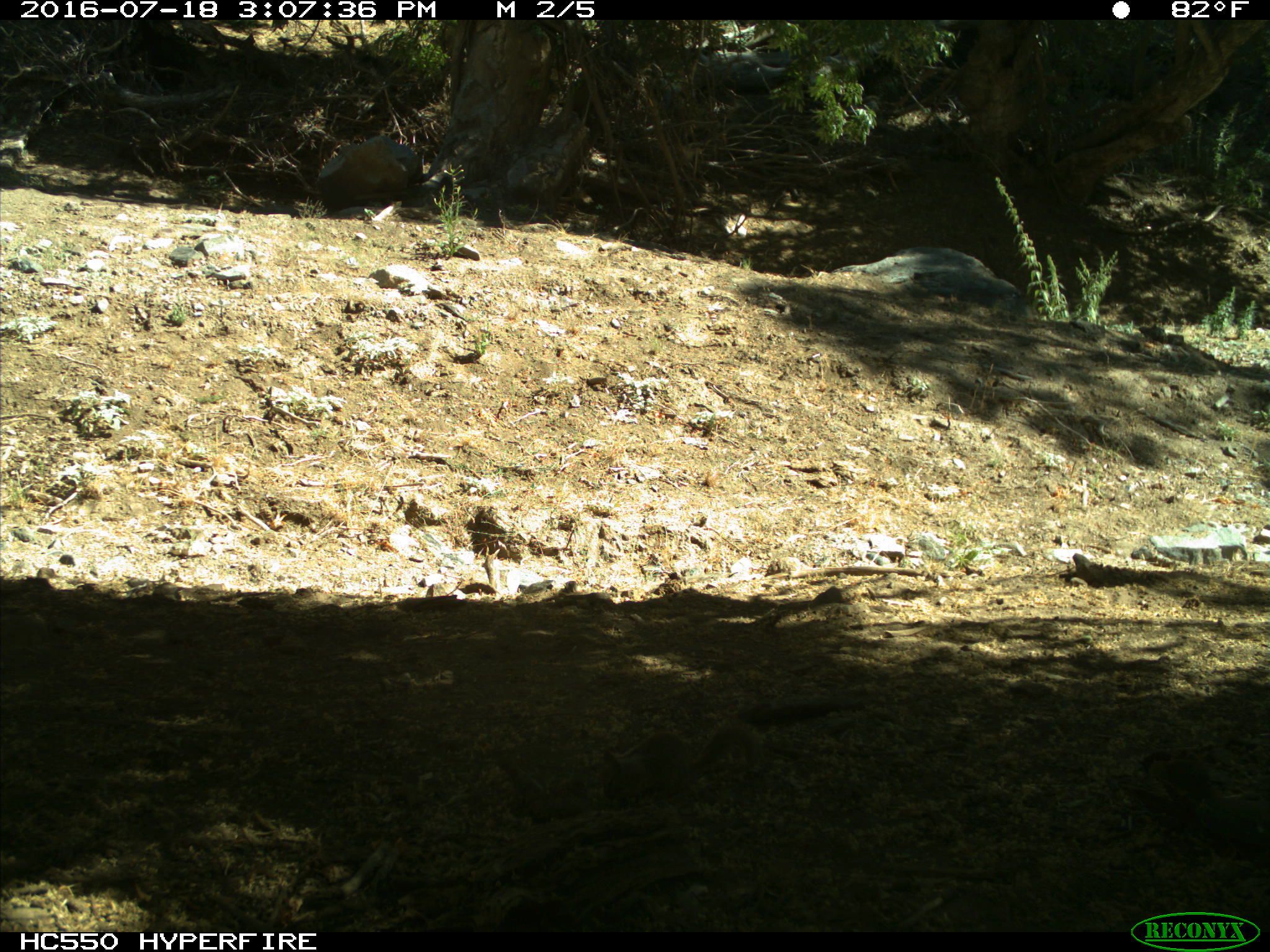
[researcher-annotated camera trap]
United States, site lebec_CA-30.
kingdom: Animalia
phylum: Chordata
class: Mammalia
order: Rodentia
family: Sciuridae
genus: Otospermophilus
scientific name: Otospermophilus beecheyi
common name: california ground squirrel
Otospermophilus beecheyi (california ground squirrel).